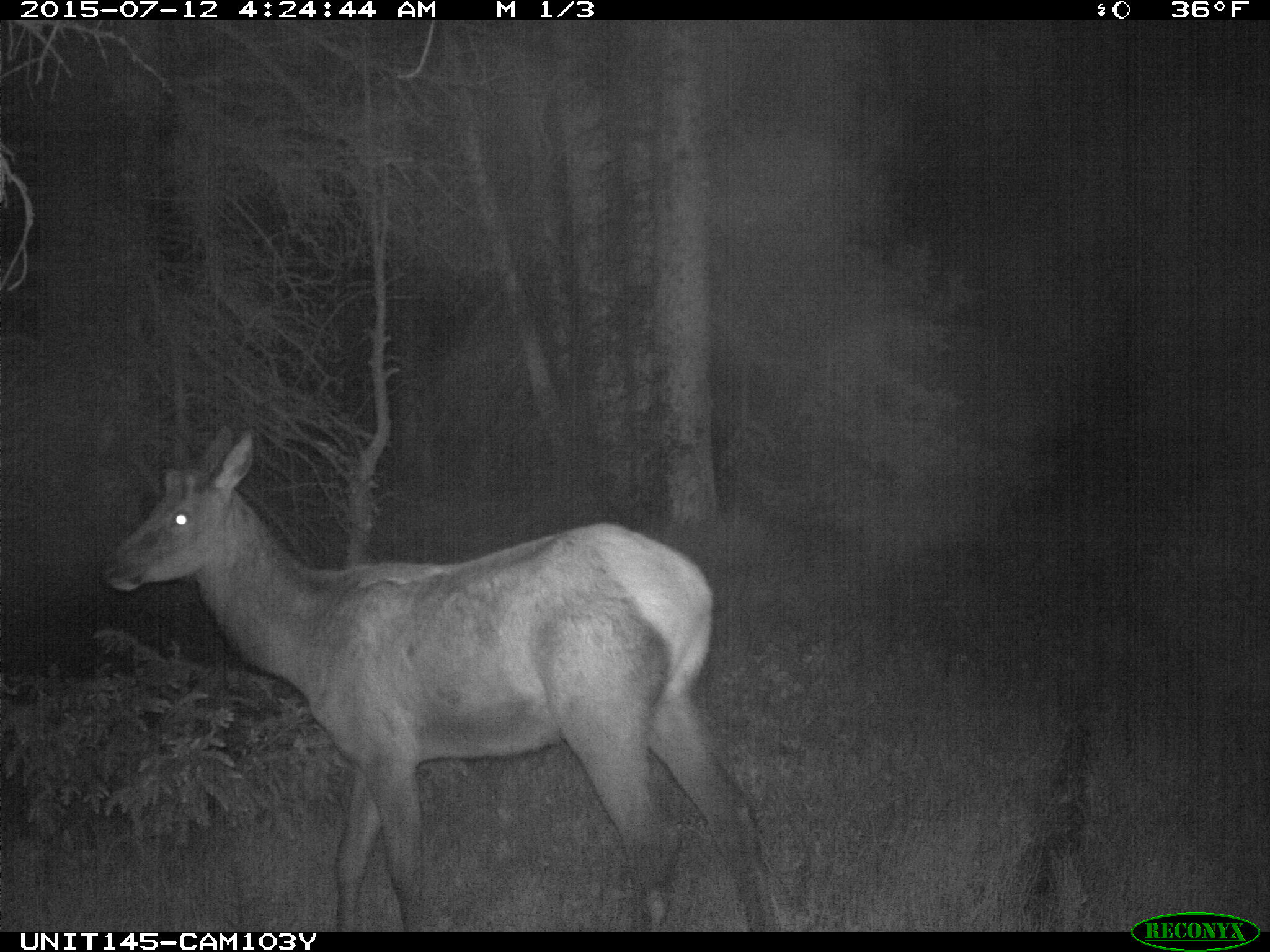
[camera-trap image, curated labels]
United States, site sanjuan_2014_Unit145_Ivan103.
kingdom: Animalia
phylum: Chordata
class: Mammalia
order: Artiodactyla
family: Cervidae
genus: Cervus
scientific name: Cervus elaphus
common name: red deer